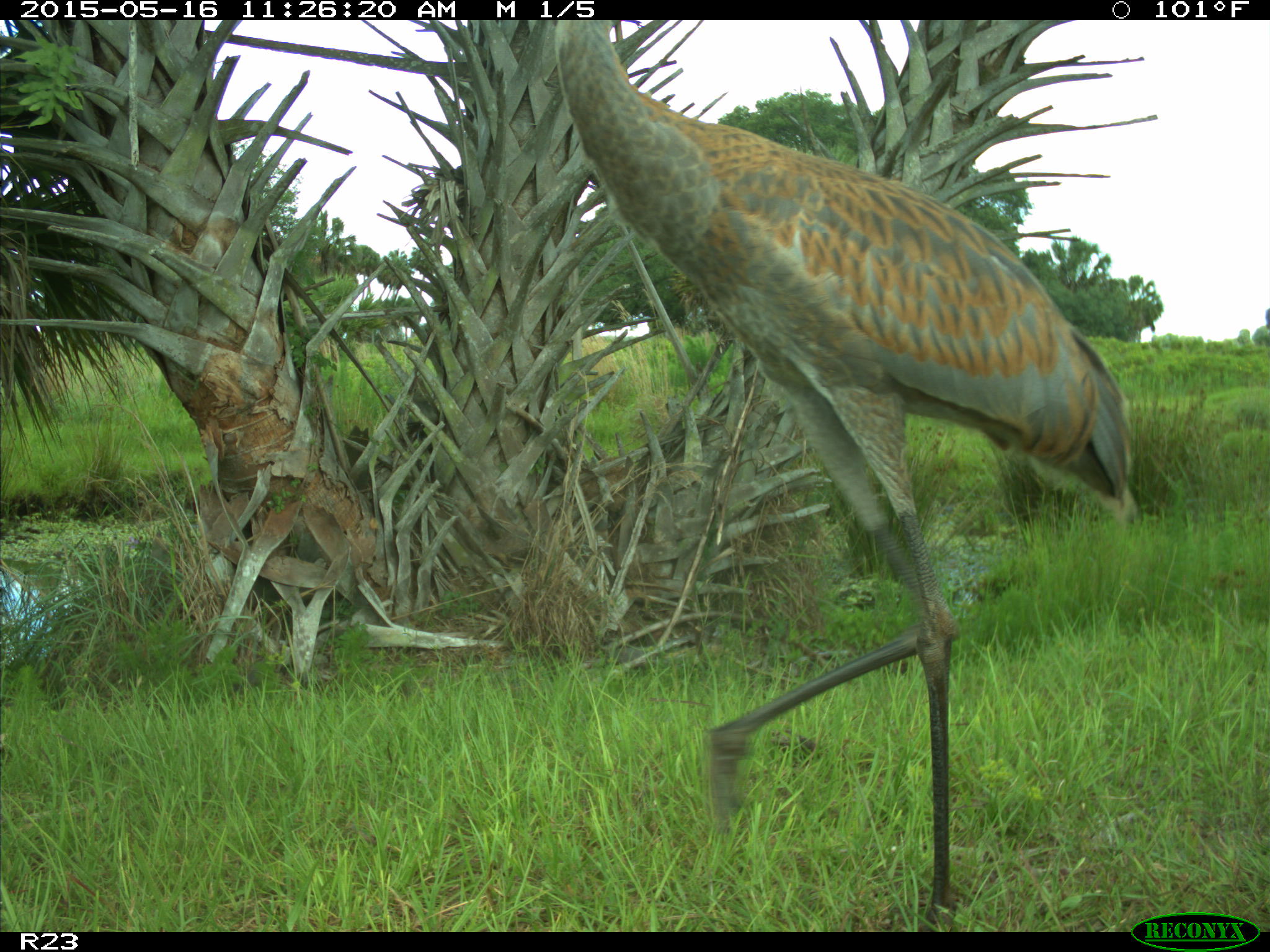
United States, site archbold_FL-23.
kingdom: Animalia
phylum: Chordata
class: Mammalia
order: Artiodactyla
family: Bovidae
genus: Bos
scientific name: Bos taurus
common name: domestic cow